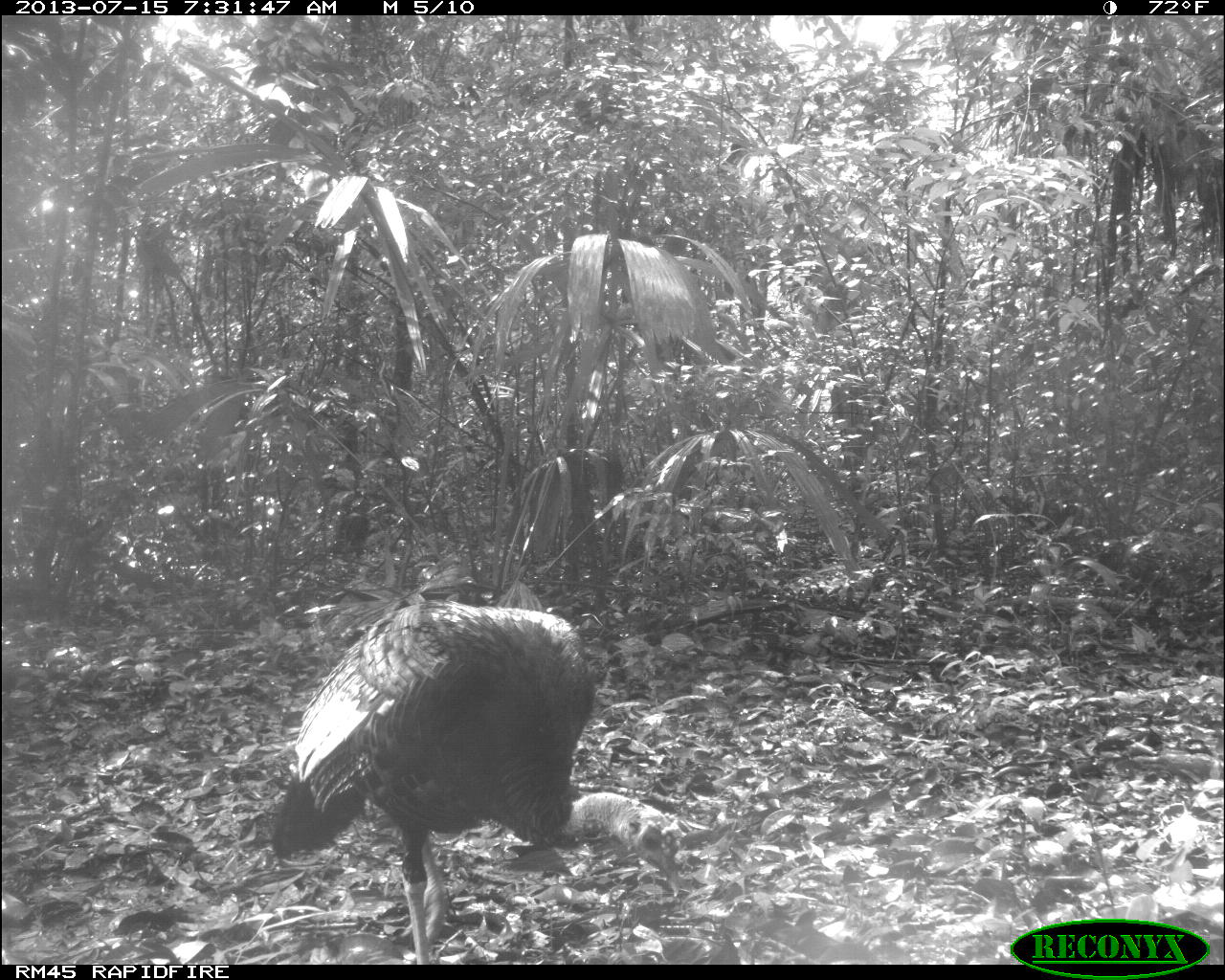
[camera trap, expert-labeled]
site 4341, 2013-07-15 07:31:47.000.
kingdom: Animalia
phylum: Chordata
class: Aves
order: Galliformes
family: Phasianidae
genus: Meleagris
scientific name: Meleagris ocellata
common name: ocellated turkey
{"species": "Meleagris ocellata (ocellated turkey)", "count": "1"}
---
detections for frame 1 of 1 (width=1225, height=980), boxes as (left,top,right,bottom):
meleagris ocellata: (271,596,679,962)